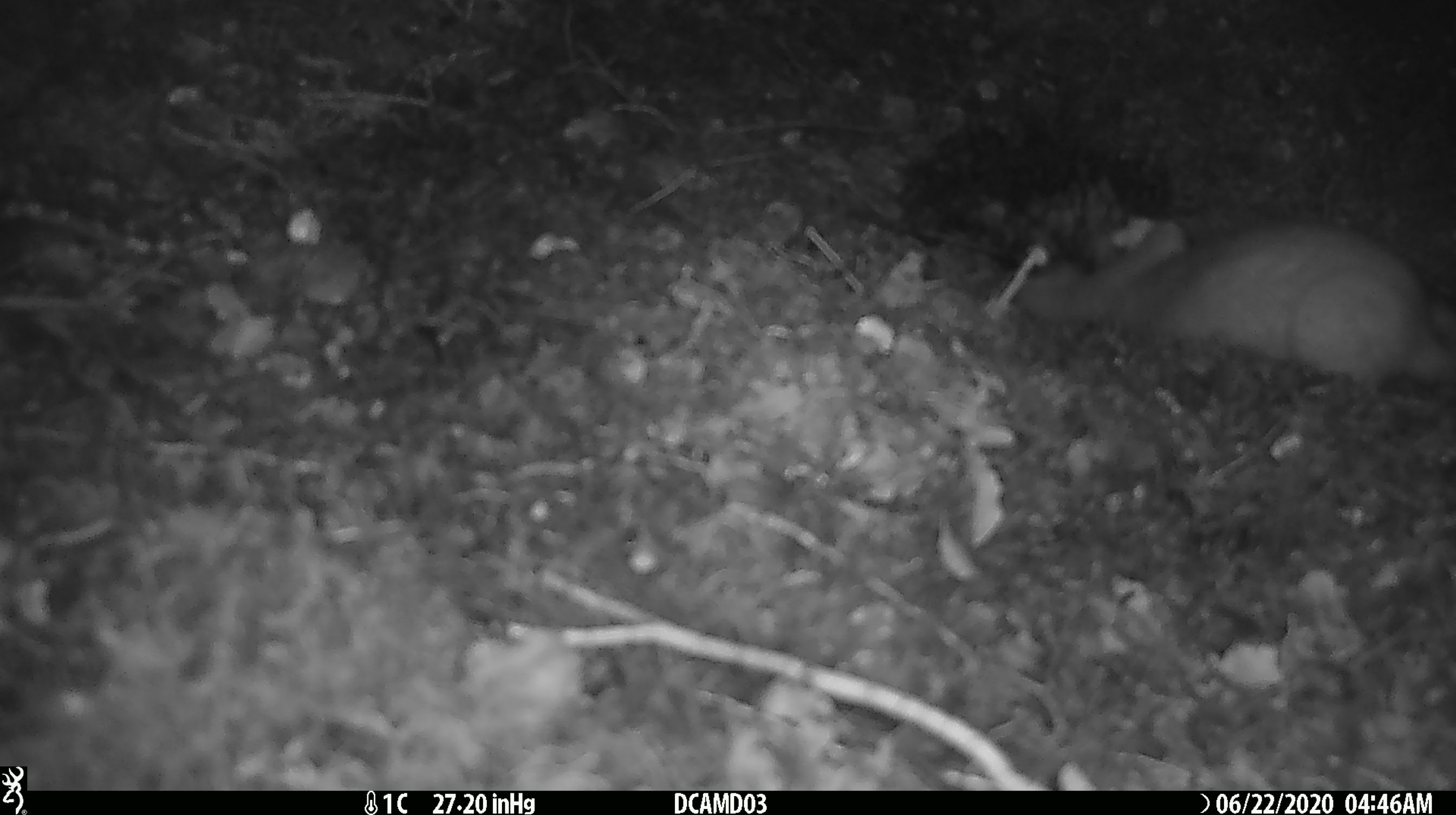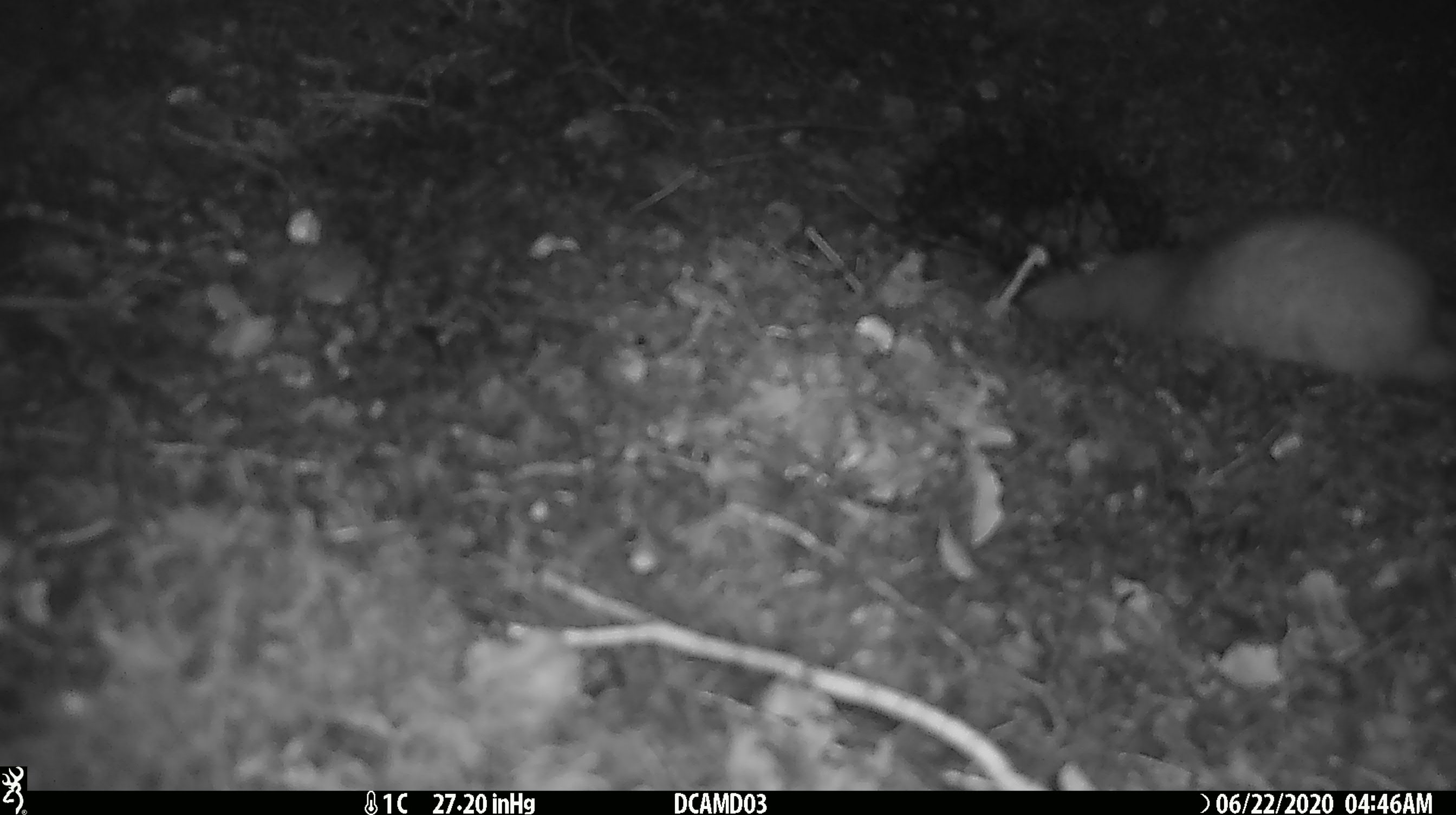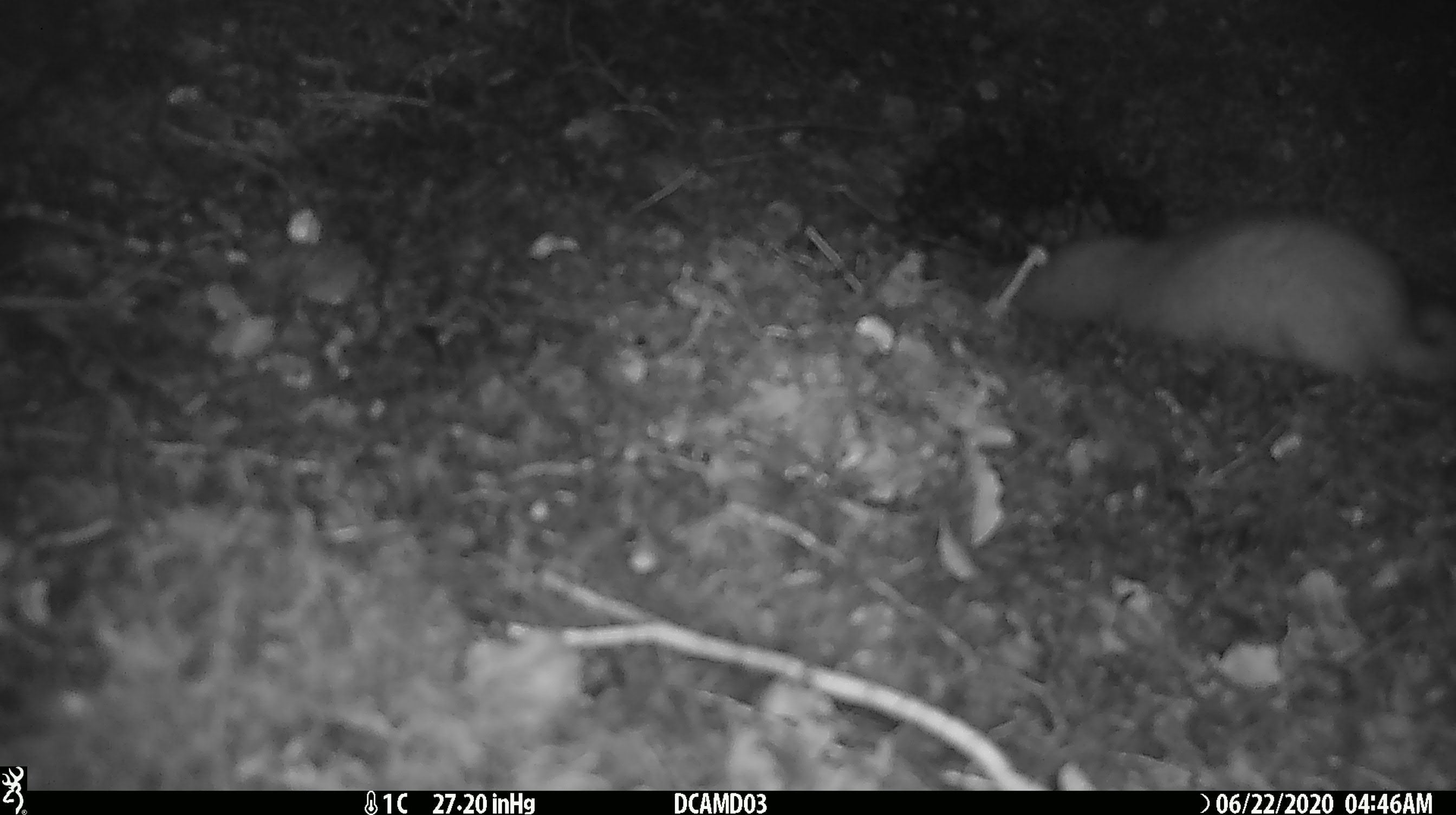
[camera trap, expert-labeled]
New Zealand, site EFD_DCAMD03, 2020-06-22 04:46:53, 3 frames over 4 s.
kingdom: Animalia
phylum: Chordata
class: Mammalia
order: Carnivora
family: Mustelidae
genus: Mustela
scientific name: Mustela erminea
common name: stoat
Stoat (Mustela erminea).